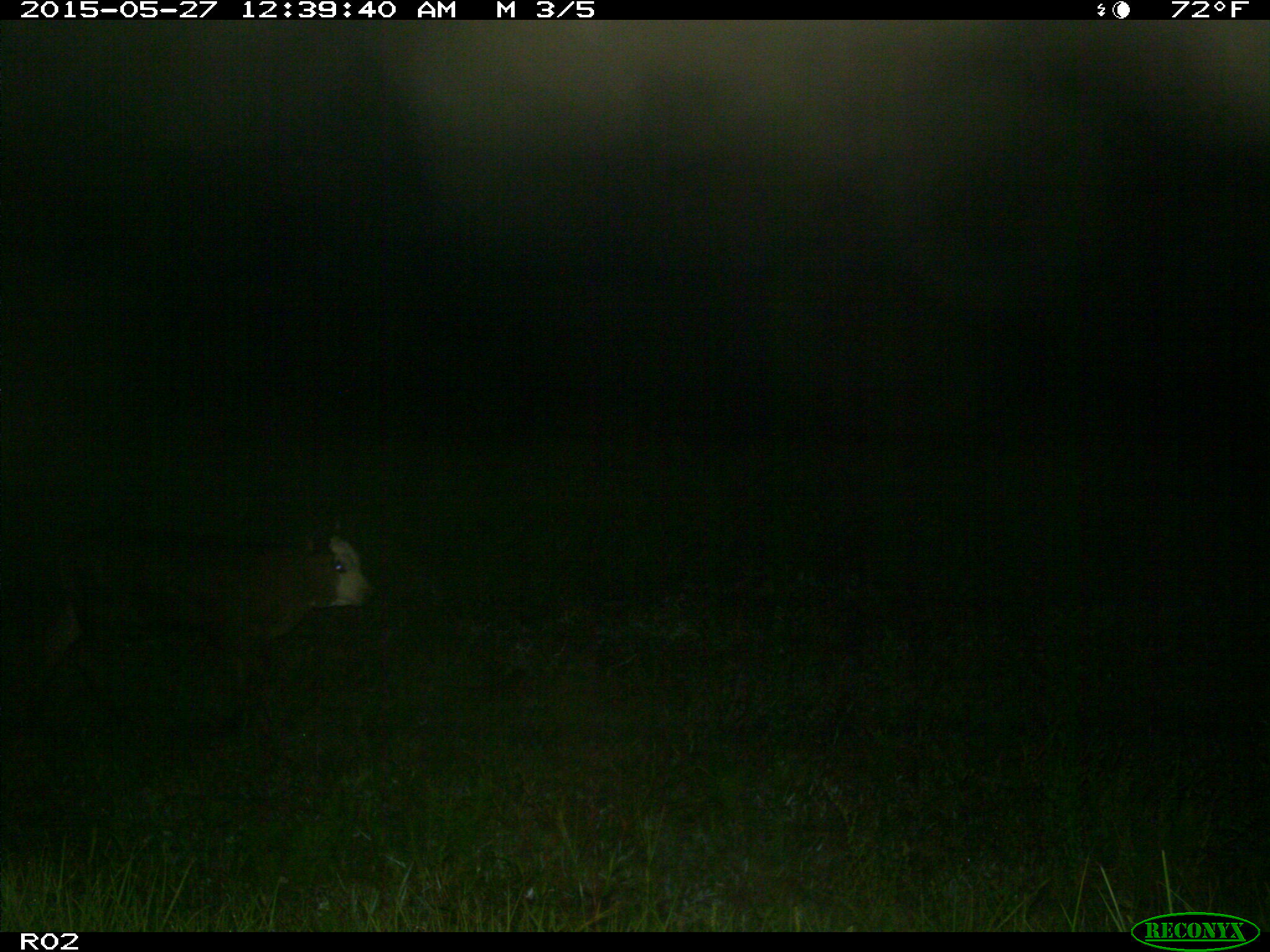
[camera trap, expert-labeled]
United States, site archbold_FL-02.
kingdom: Animalia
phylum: Chordata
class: Mammalia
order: Artiodactyla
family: Bovidae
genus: Bos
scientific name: Bos taurus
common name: domestic cow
Bos taurus (domestic cow).